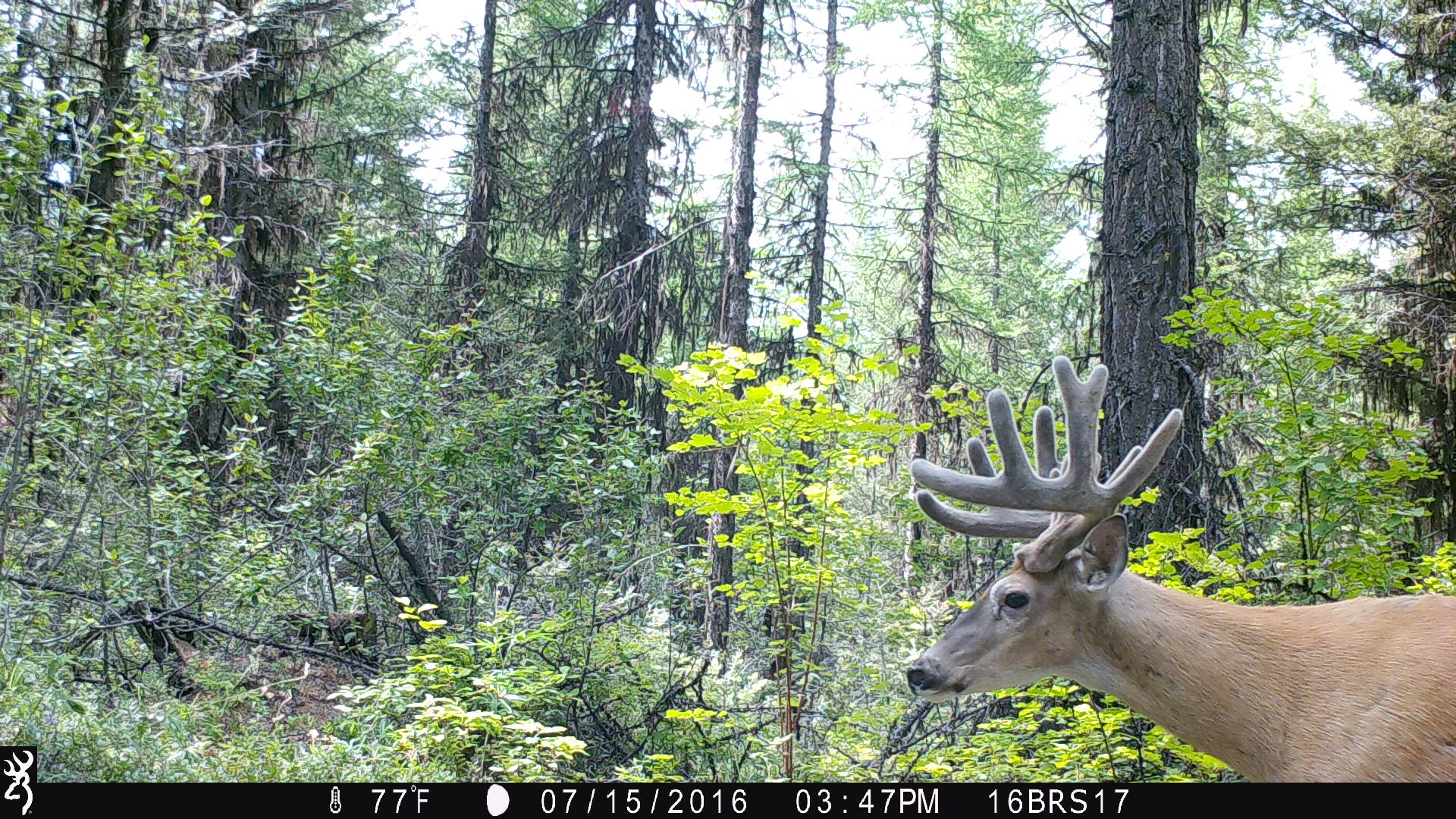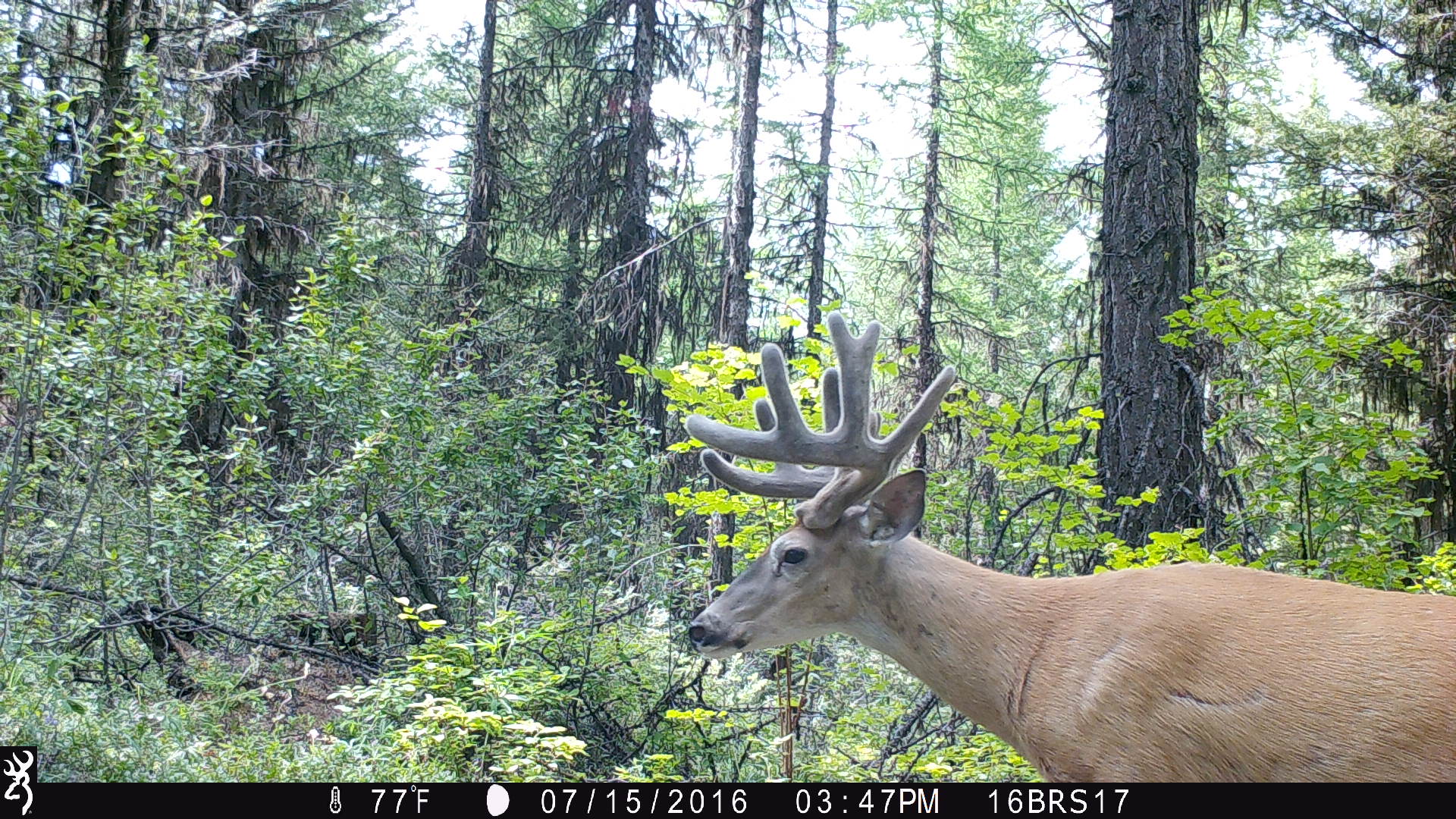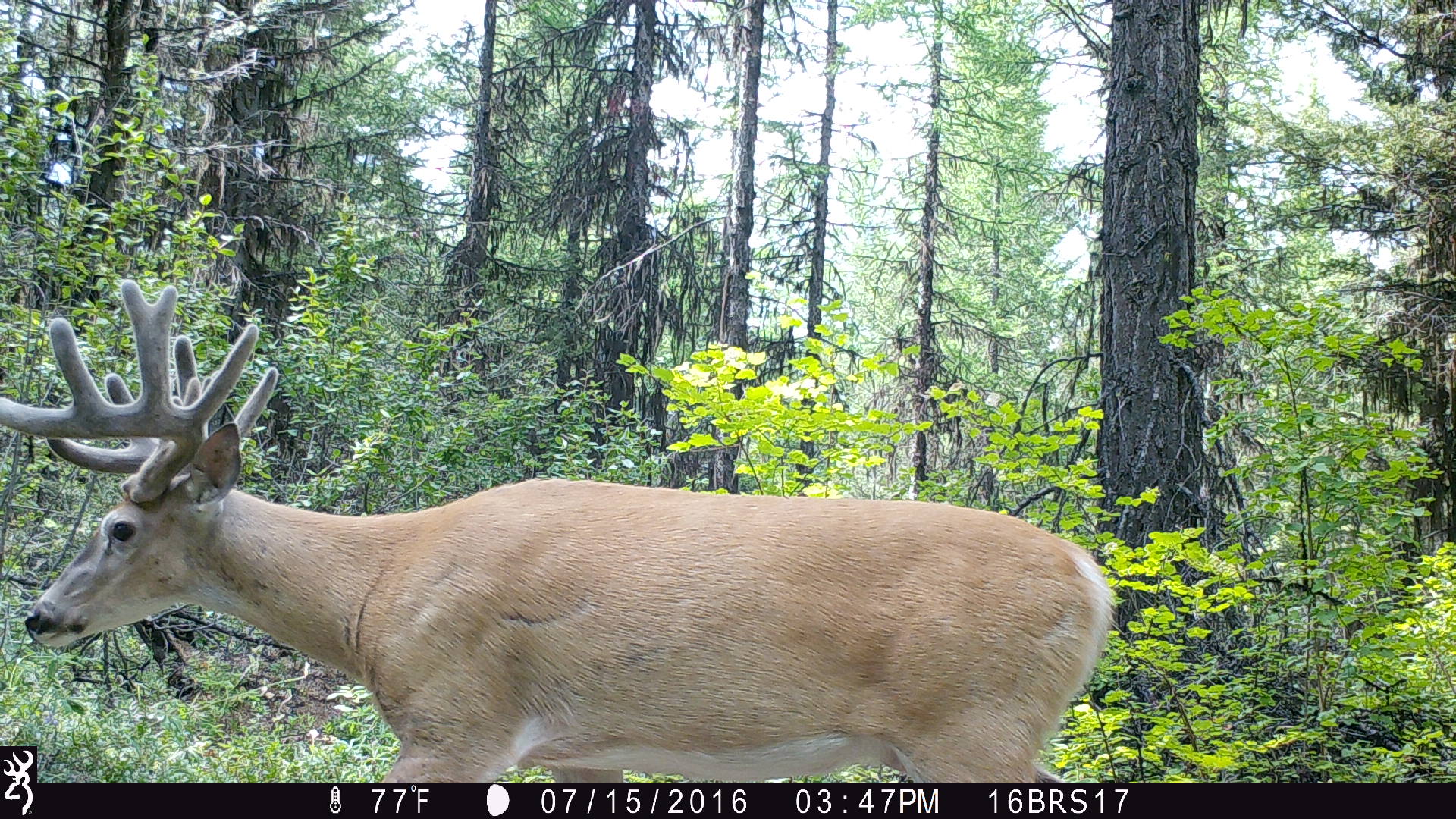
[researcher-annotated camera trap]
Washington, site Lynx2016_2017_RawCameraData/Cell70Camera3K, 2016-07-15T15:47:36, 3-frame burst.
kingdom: Animalia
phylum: Chordata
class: Mammalia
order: Artiodactyla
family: Cervidae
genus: Odocoileus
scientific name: Odocoileus virginianus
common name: white-tailed deer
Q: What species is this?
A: Odocoileus virginianus (white-tailed deer).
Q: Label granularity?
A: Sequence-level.